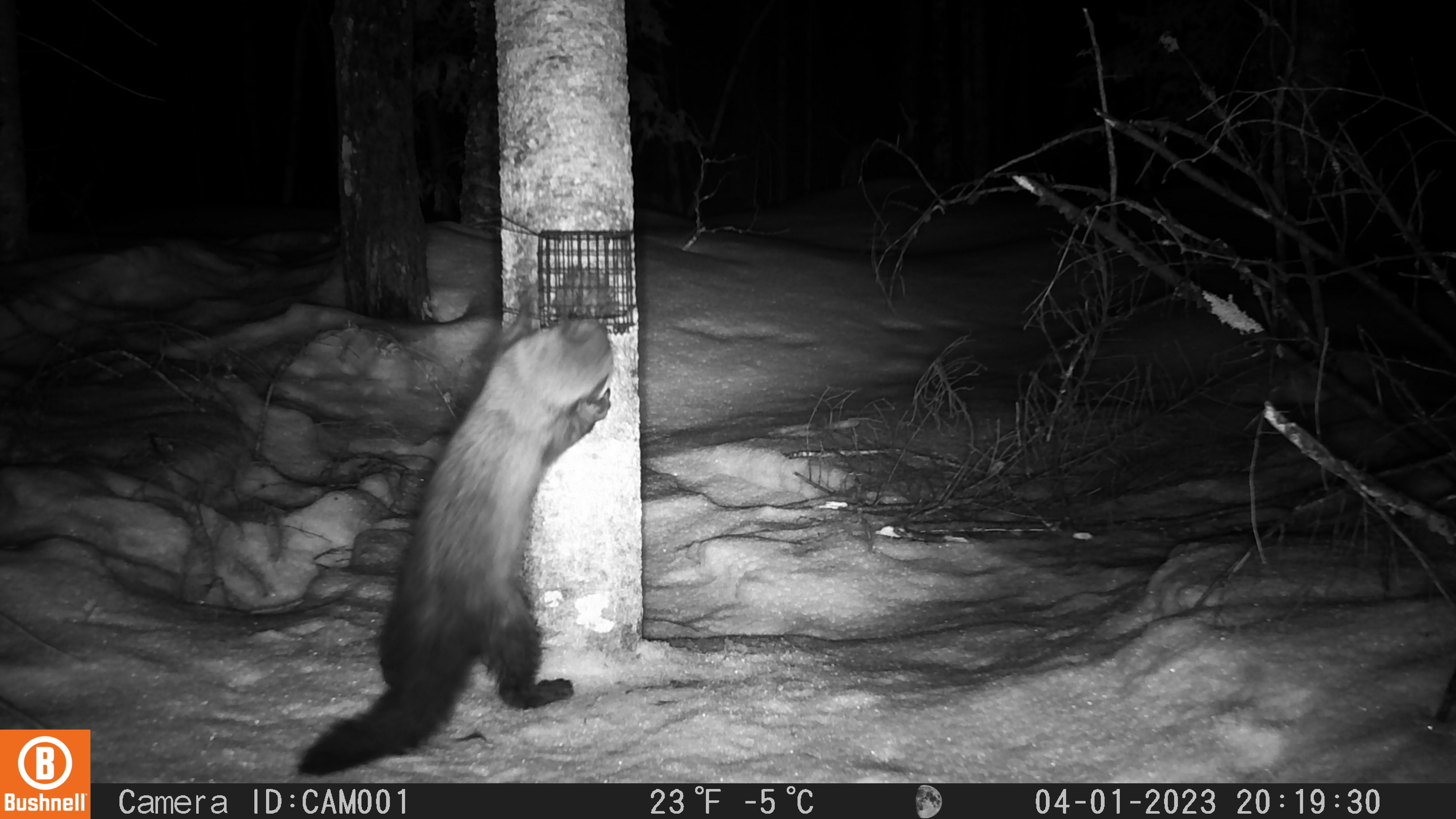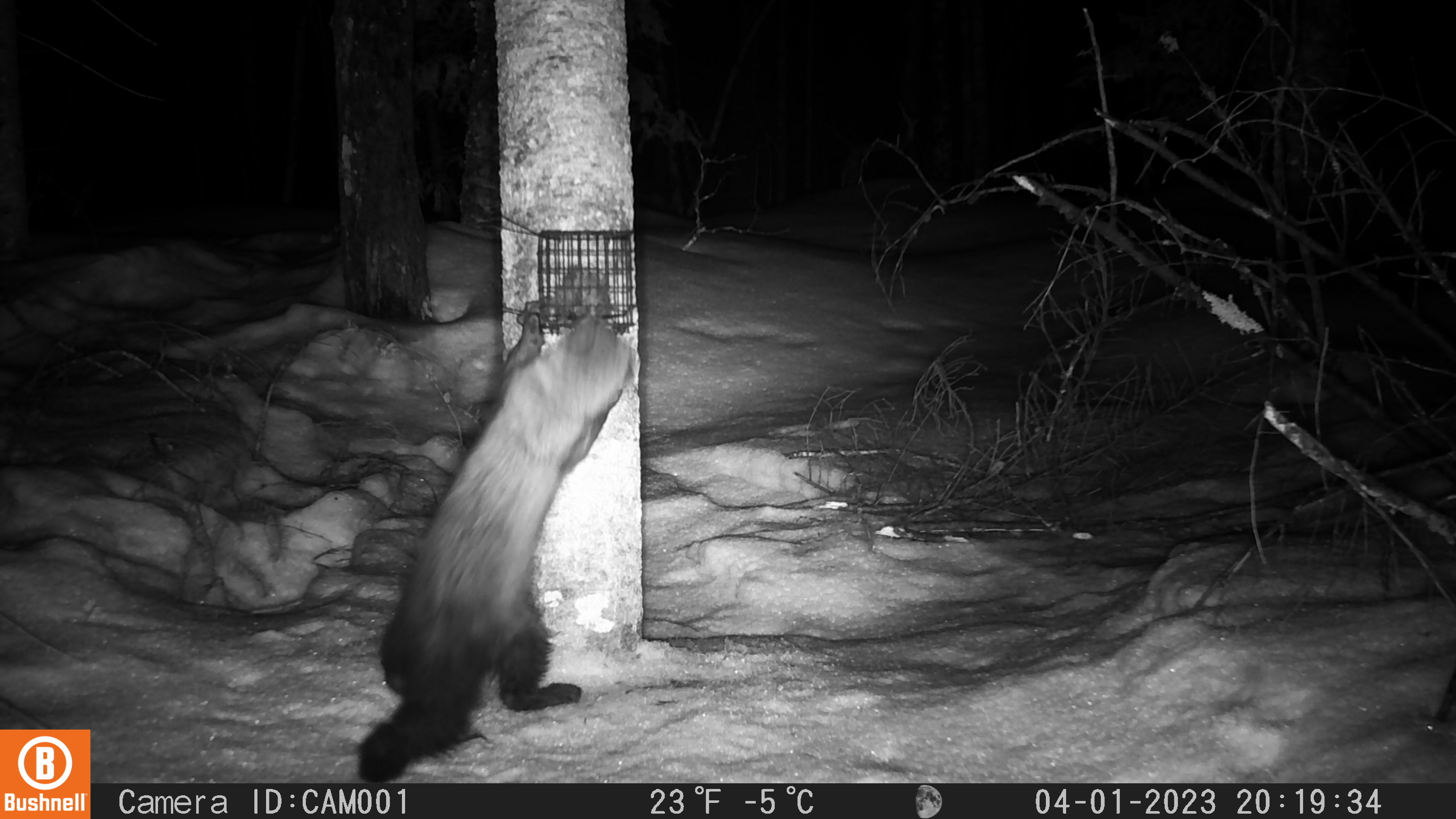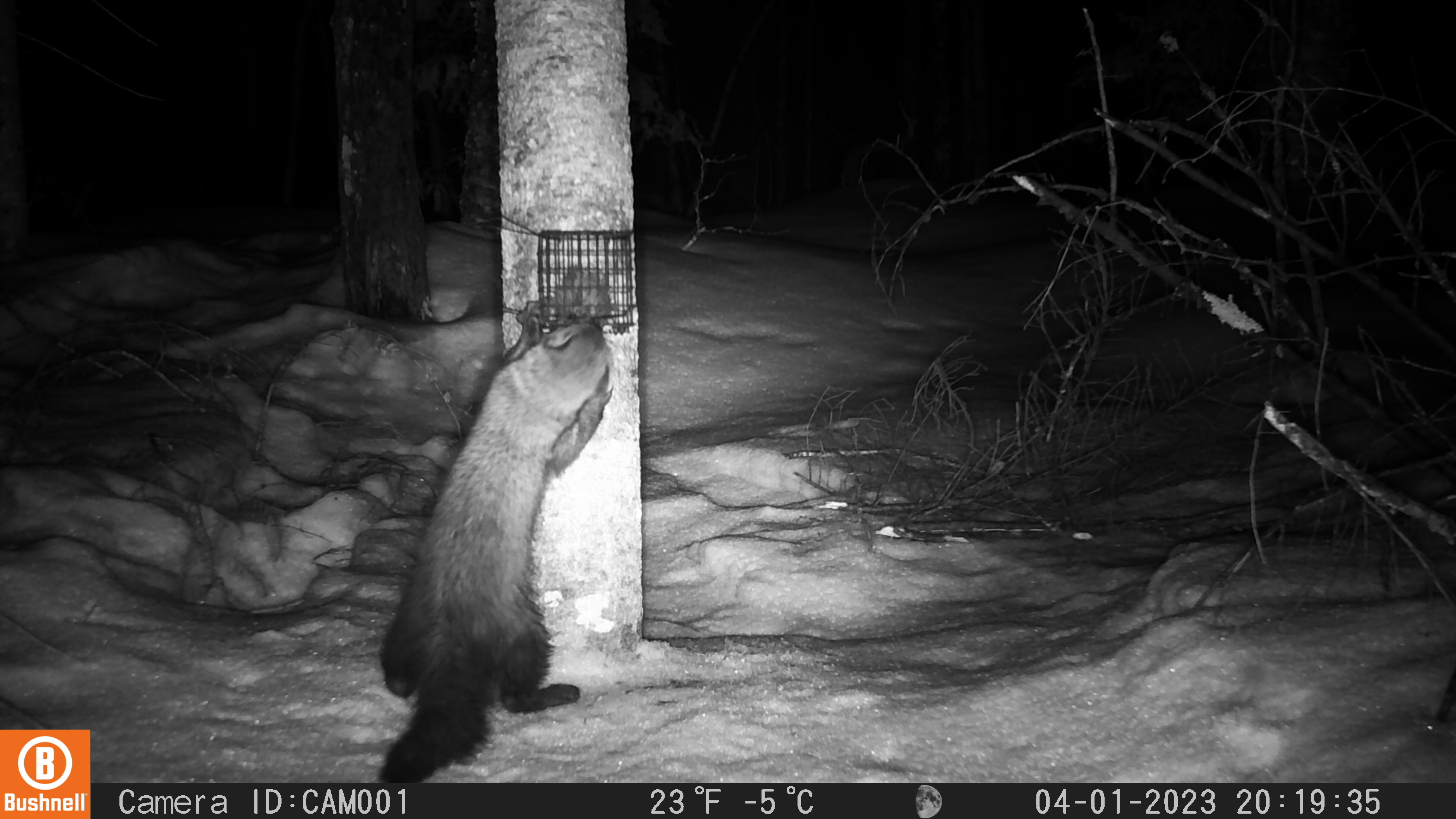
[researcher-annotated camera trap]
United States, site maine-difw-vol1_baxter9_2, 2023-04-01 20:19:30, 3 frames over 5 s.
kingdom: Animalia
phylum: Chordata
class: Mammalia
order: Carnivora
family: Mustelidae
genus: Pekania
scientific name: Pekania pennanti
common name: fisher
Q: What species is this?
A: Fisher (Pekania pennanti).